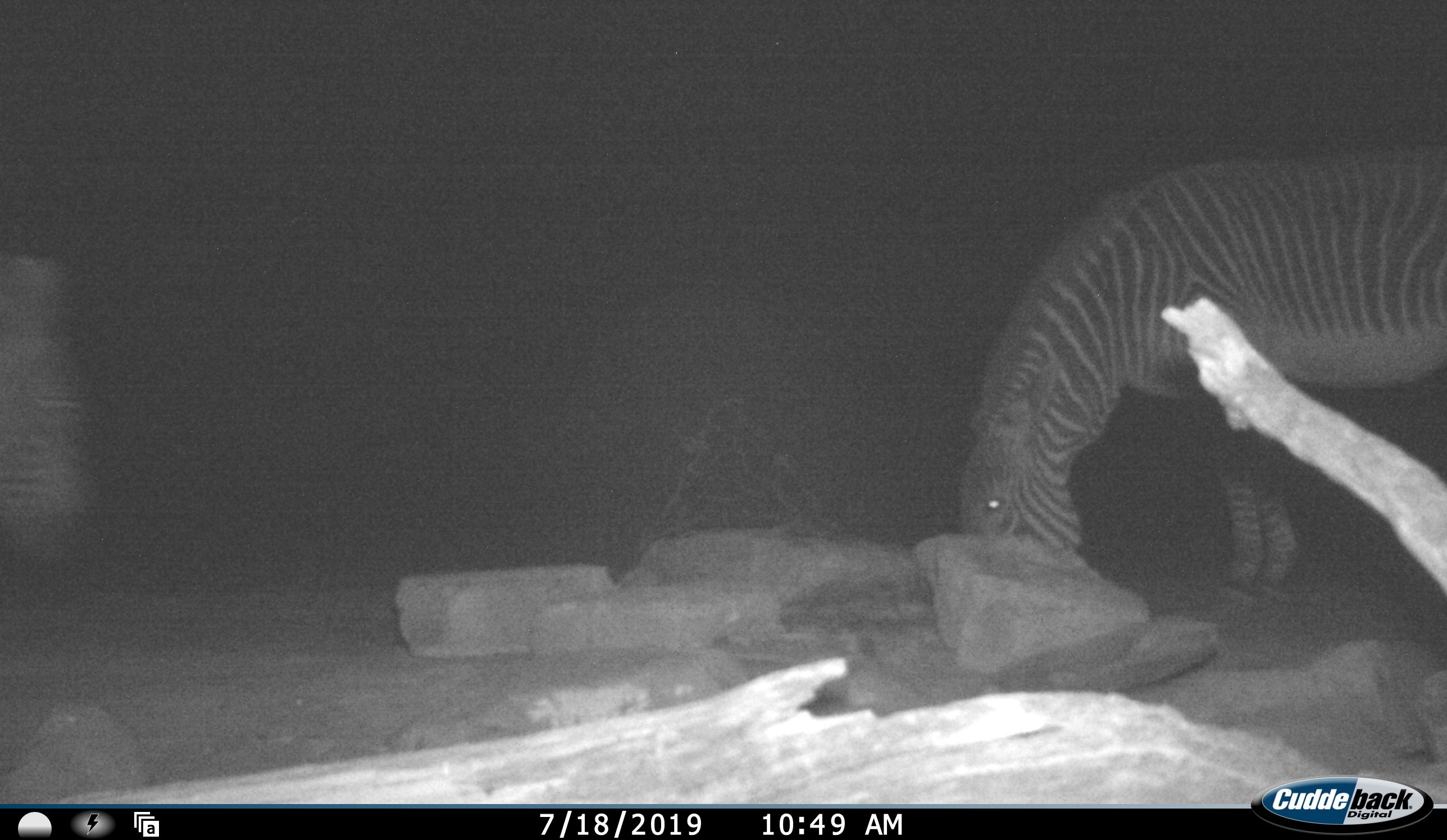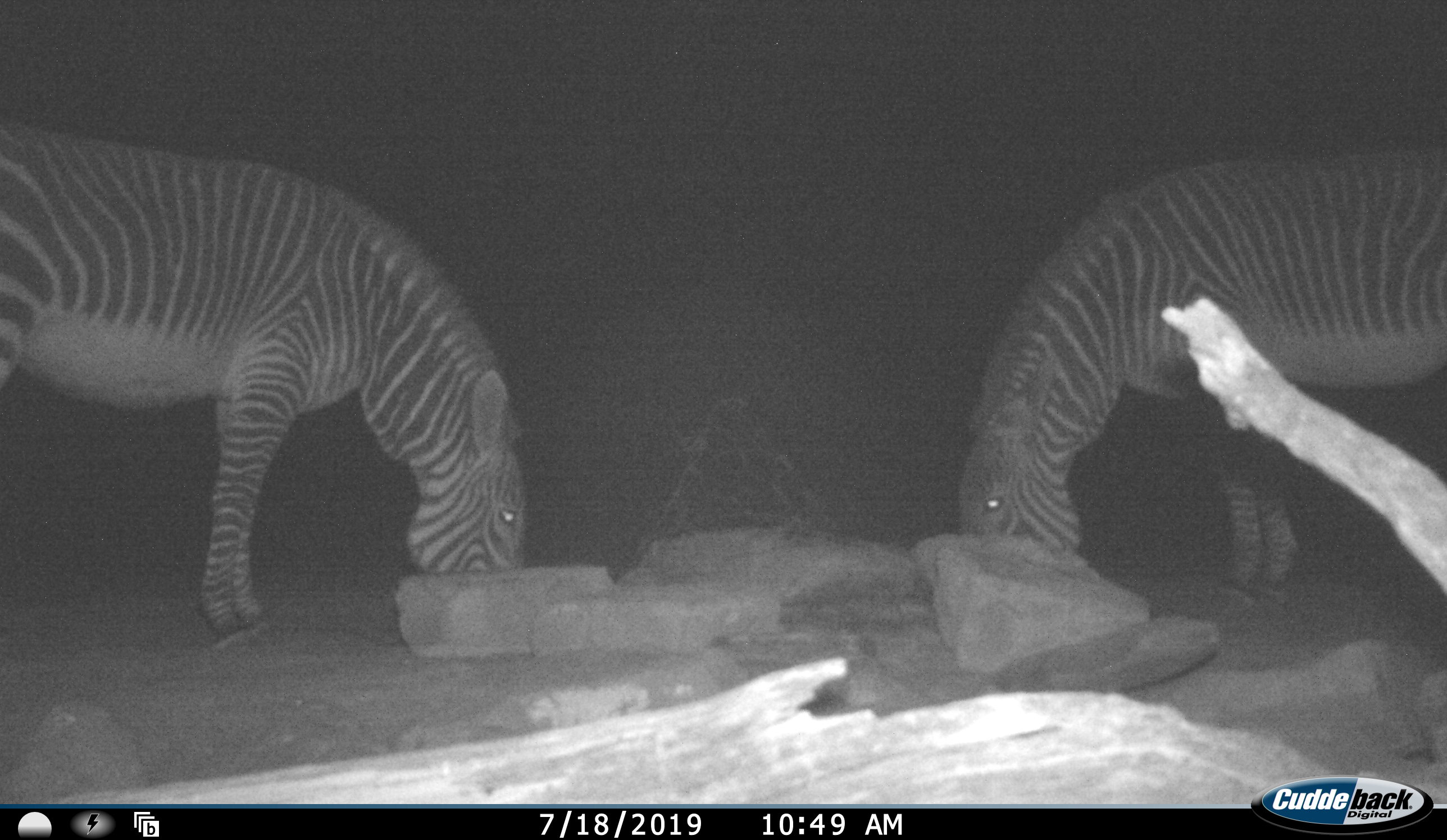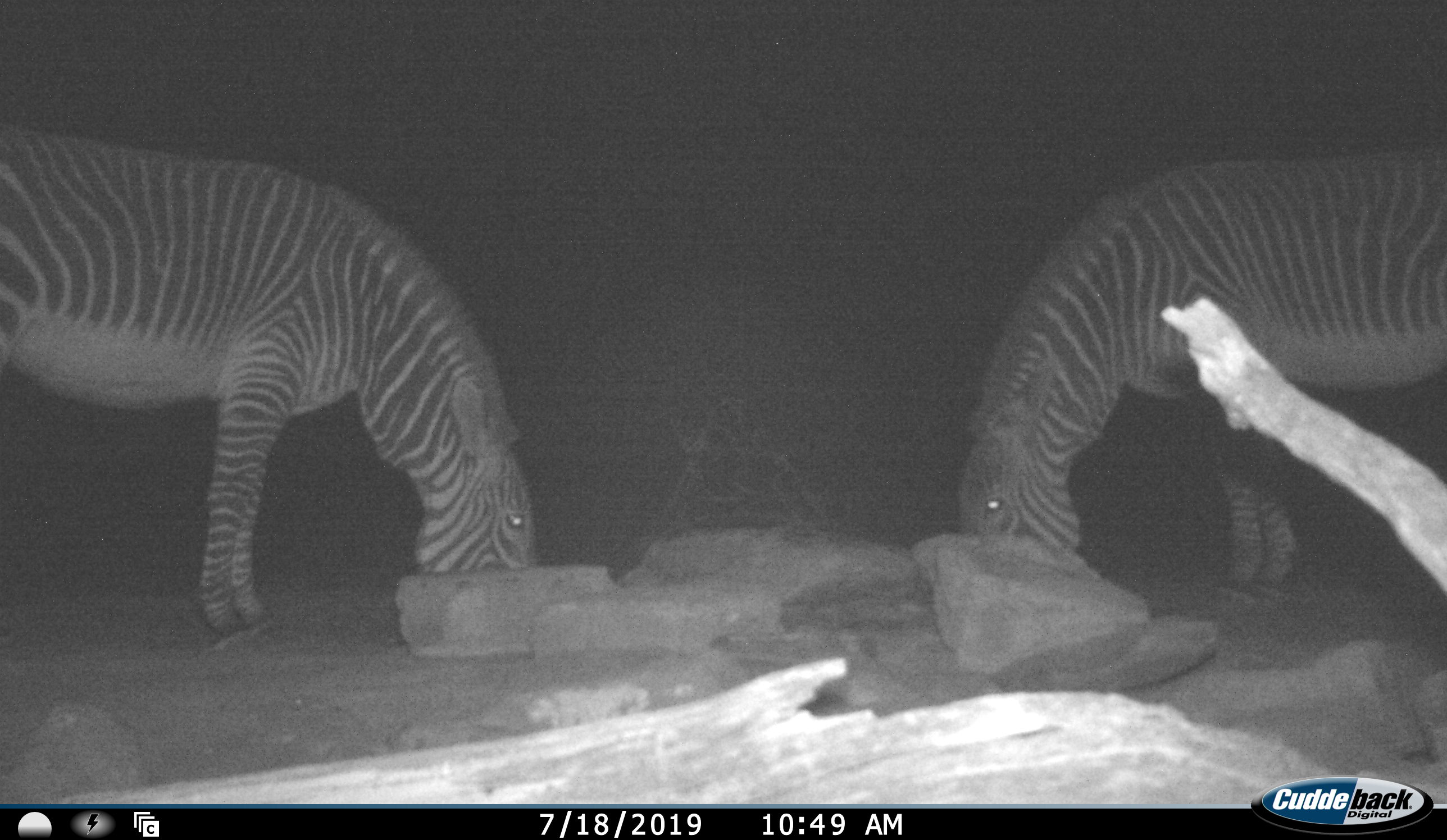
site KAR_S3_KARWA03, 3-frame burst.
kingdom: Animalia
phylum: Chordata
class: Mammalia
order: Perissodactyla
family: Equidae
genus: Equus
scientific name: Equus zebra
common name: mountain zebra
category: zebramountain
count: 2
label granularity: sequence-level